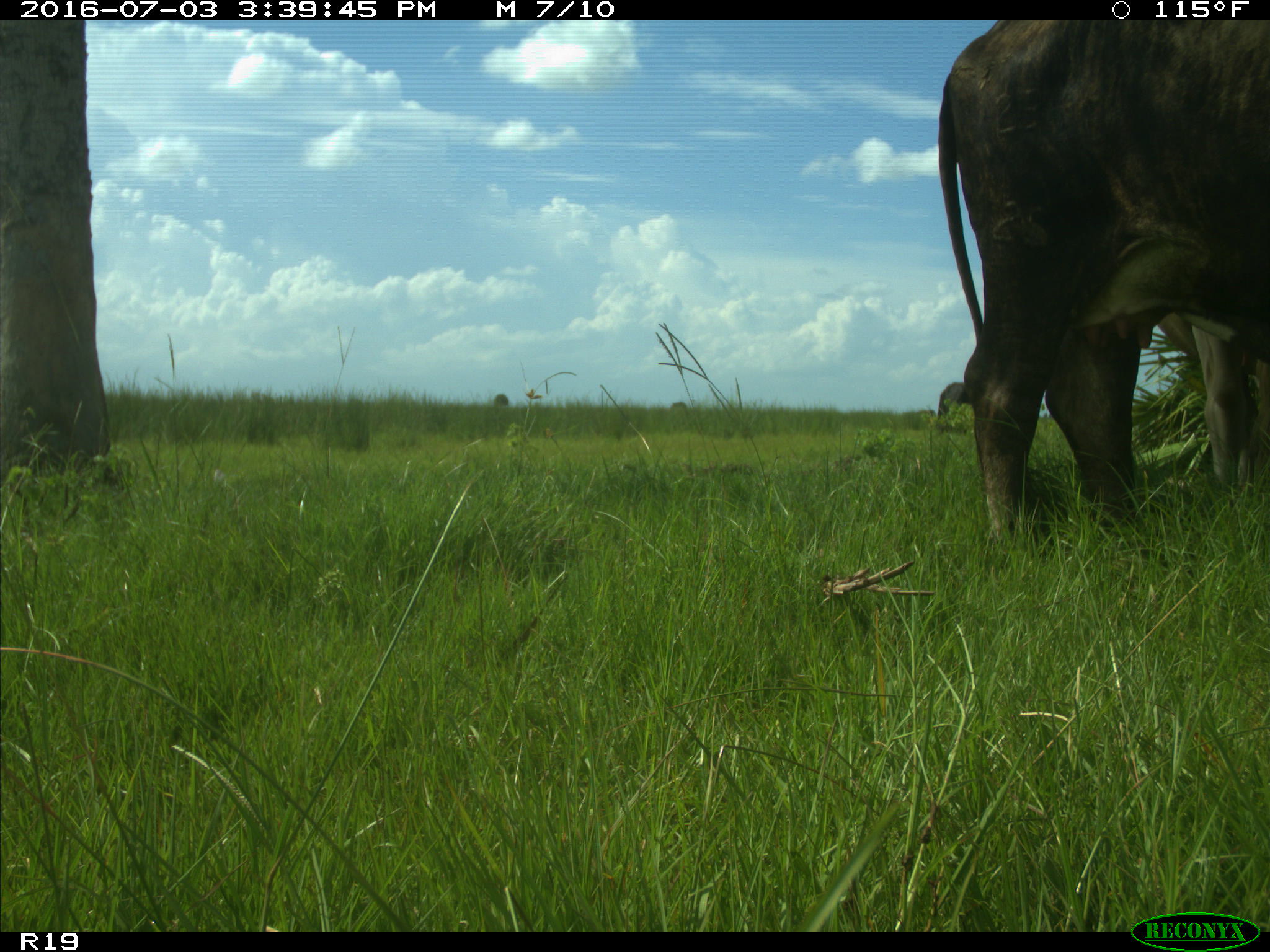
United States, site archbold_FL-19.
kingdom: Animalia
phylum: Chordata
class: Mammalia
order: Artiodactyla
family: Bovidae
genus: Bos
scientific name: Bos taurus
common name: domestic cow